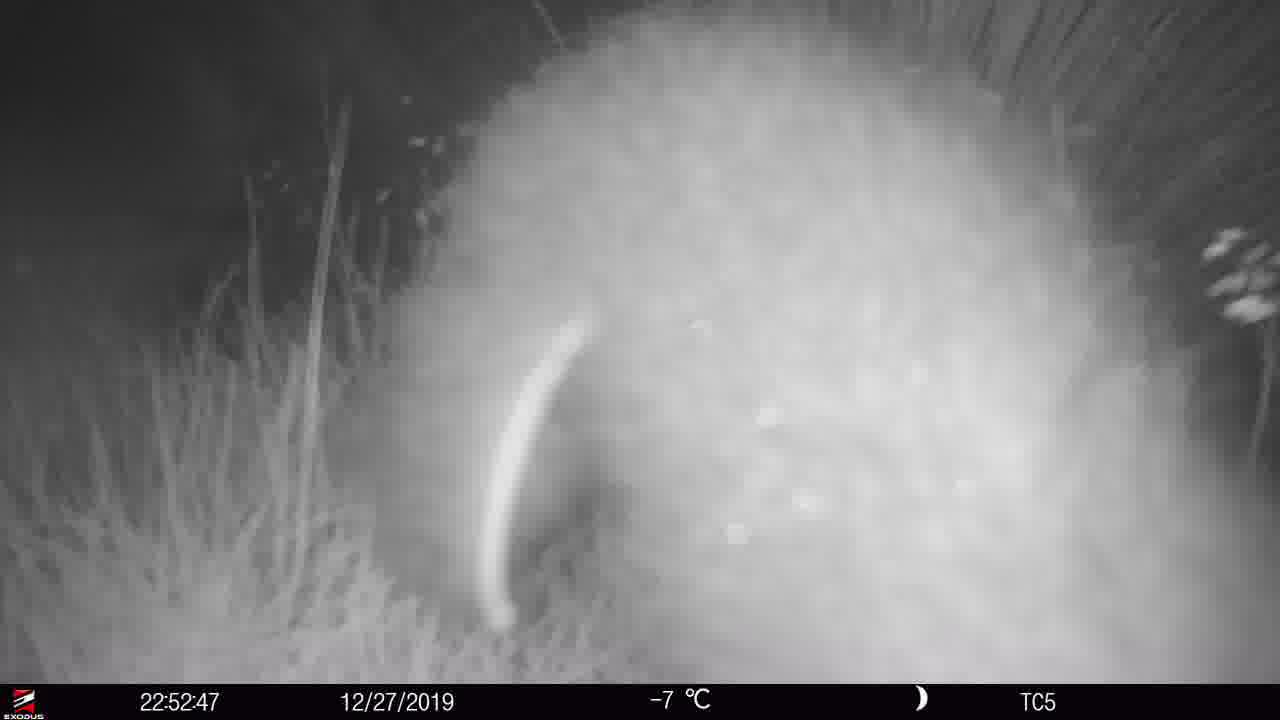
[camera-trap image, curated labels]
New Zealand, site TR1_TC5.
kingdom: Animalia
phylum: Chordata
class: Mammalia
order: Diprotodontia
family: Phalangeridae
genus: Trichosurus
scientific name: Trichosurus vulpecula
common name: common brushtail possum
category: possum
Possum (common brushtail possum) (Trichosurus vulpecula).